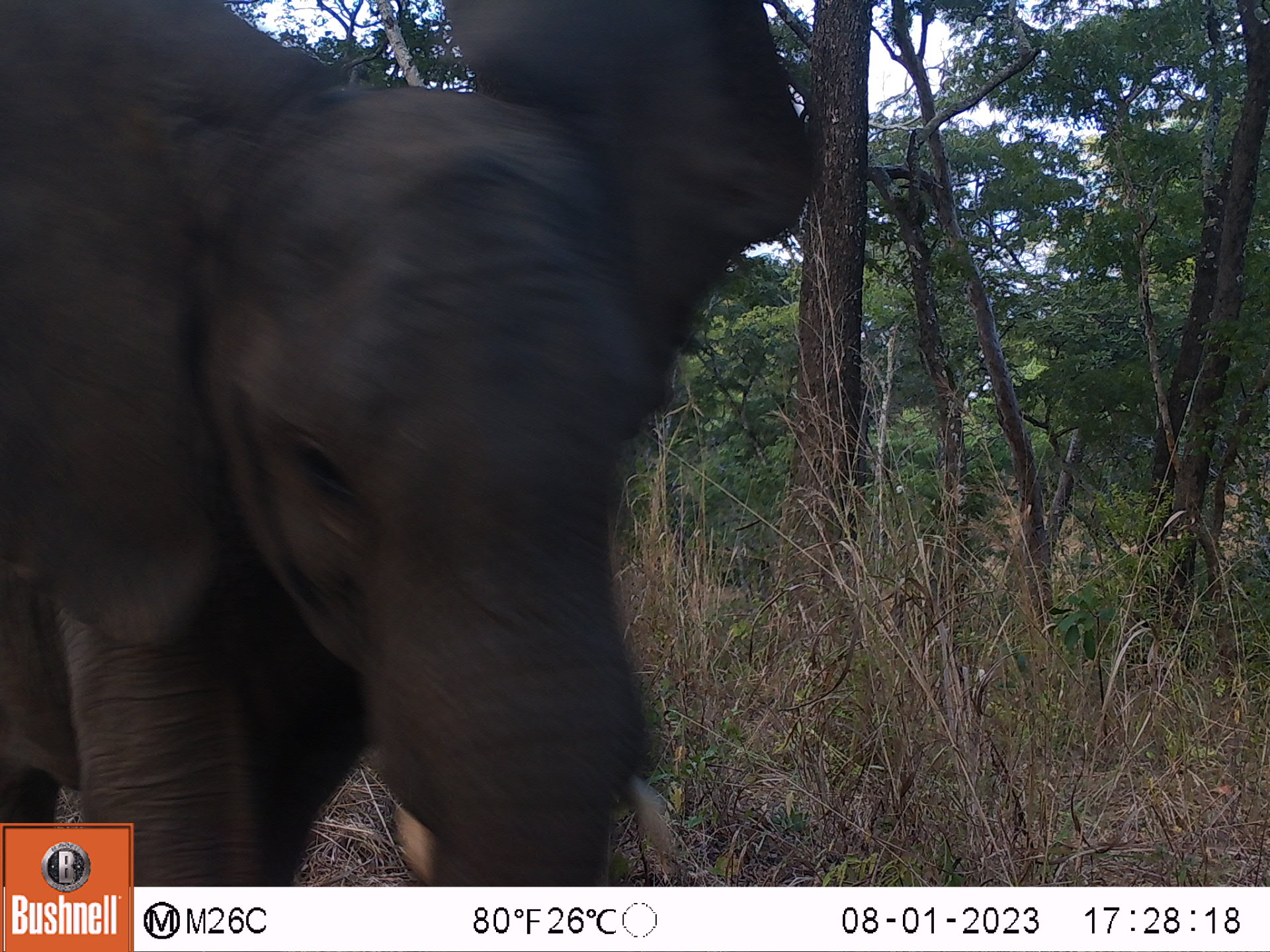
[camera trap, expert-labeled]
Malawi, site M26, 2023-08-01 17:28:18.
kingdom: Animalia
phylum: Chordata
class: Mammalia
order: Proboscidea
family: Elephantidae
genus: Loxodonta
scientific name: Loxodonta africana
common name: african savanna elephant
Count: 1.